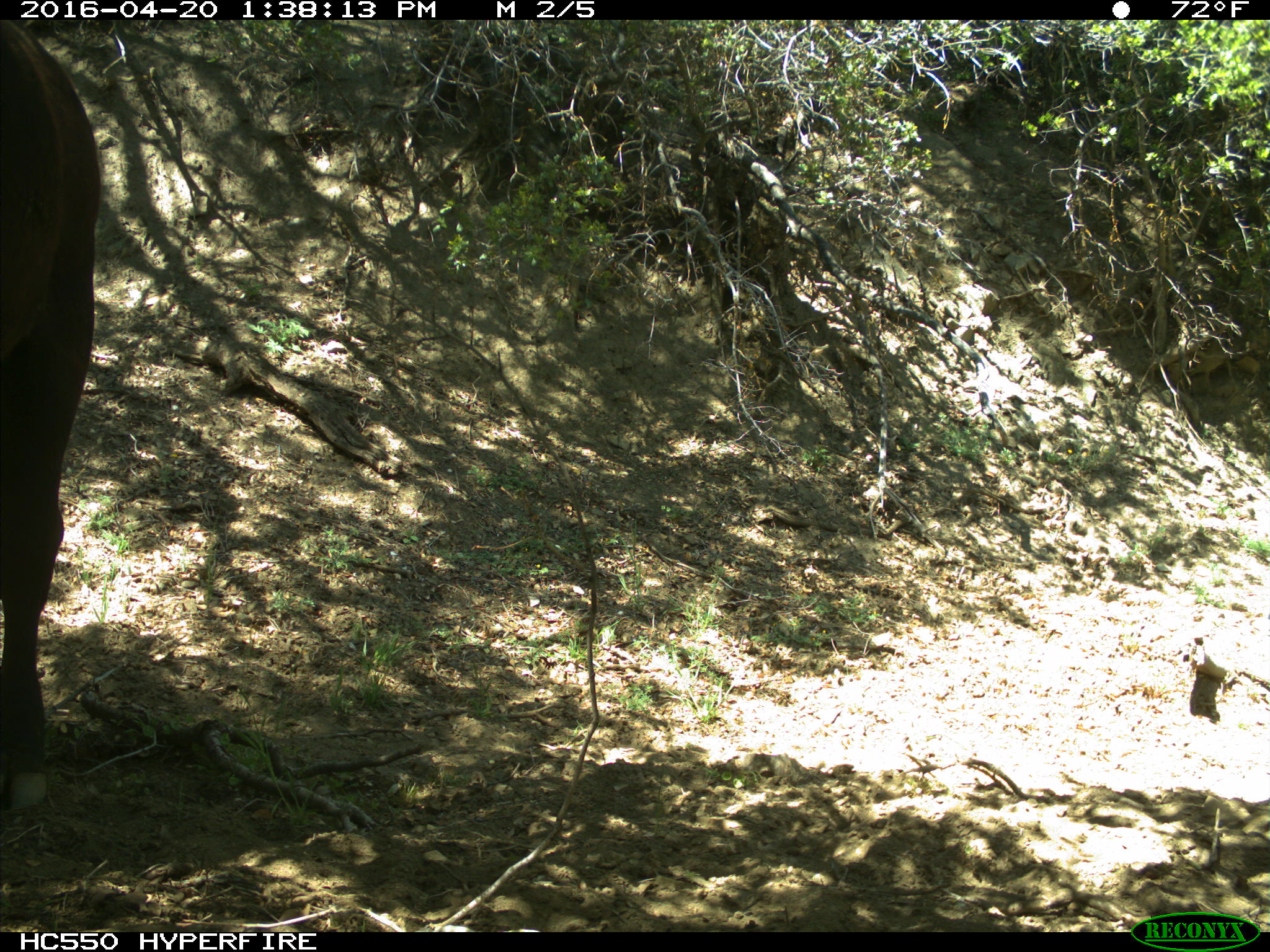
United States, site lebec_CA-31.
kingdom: Animalia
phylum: Chordata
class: Mammalia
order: Artiodactyla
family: Bovidae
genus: Bos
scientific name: Bos taurus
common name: domestic cow